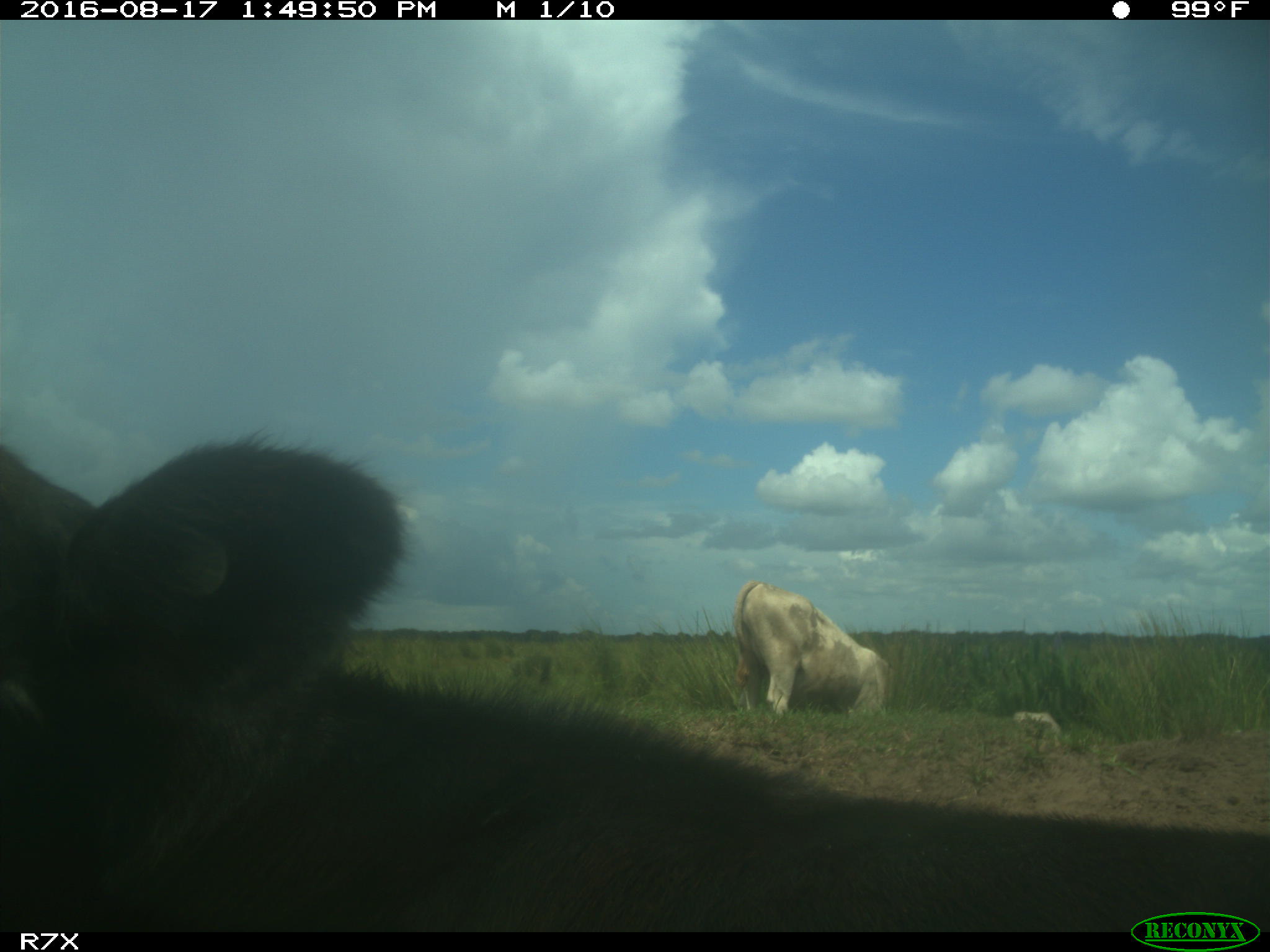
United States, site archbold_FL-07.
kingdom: Animalia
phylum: Chordata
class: Mammalia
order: Artiodactyla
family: Bovidae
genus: Bos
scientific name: Bos taurus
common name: domestic cow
Bos taurus (domestic cow).